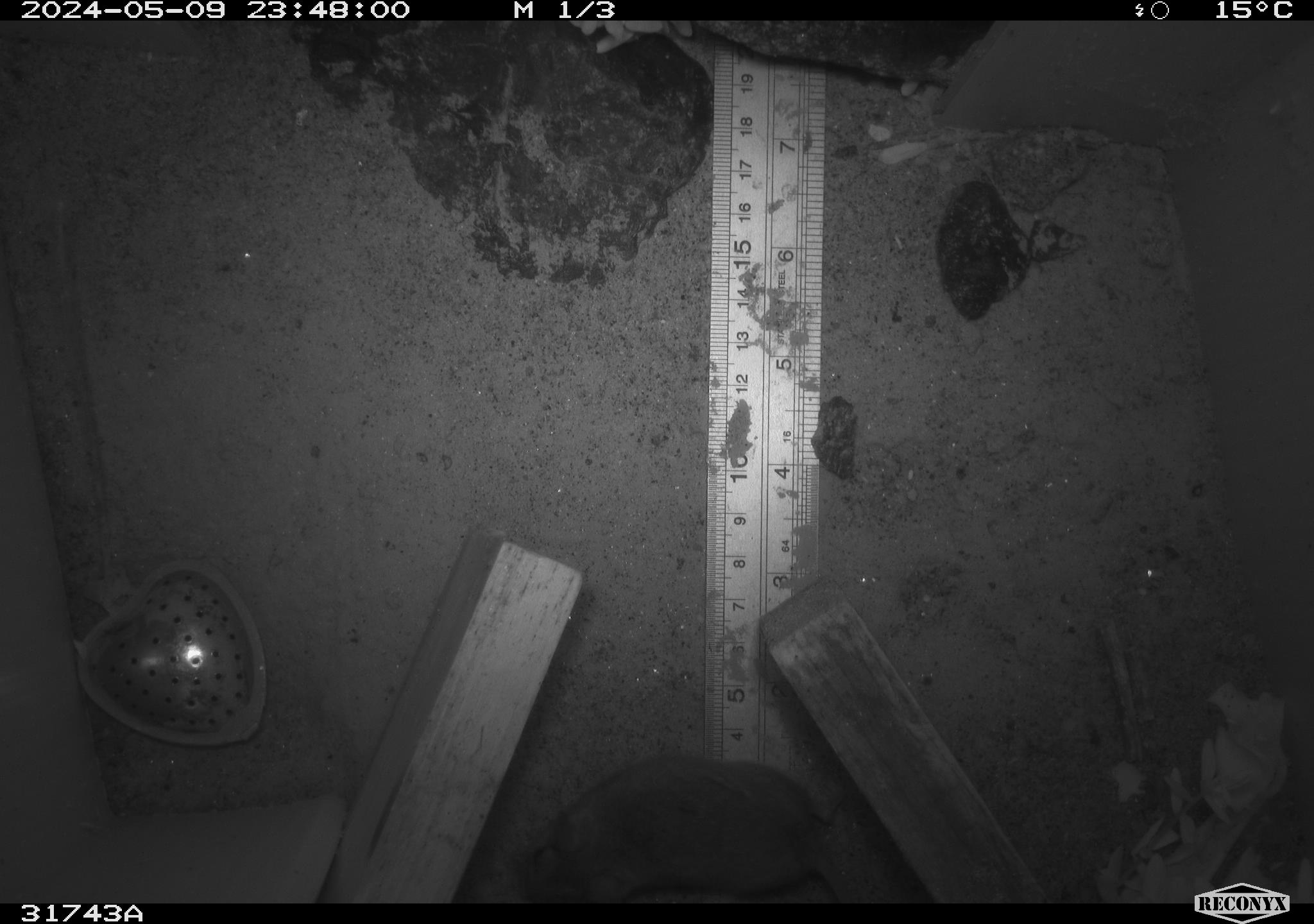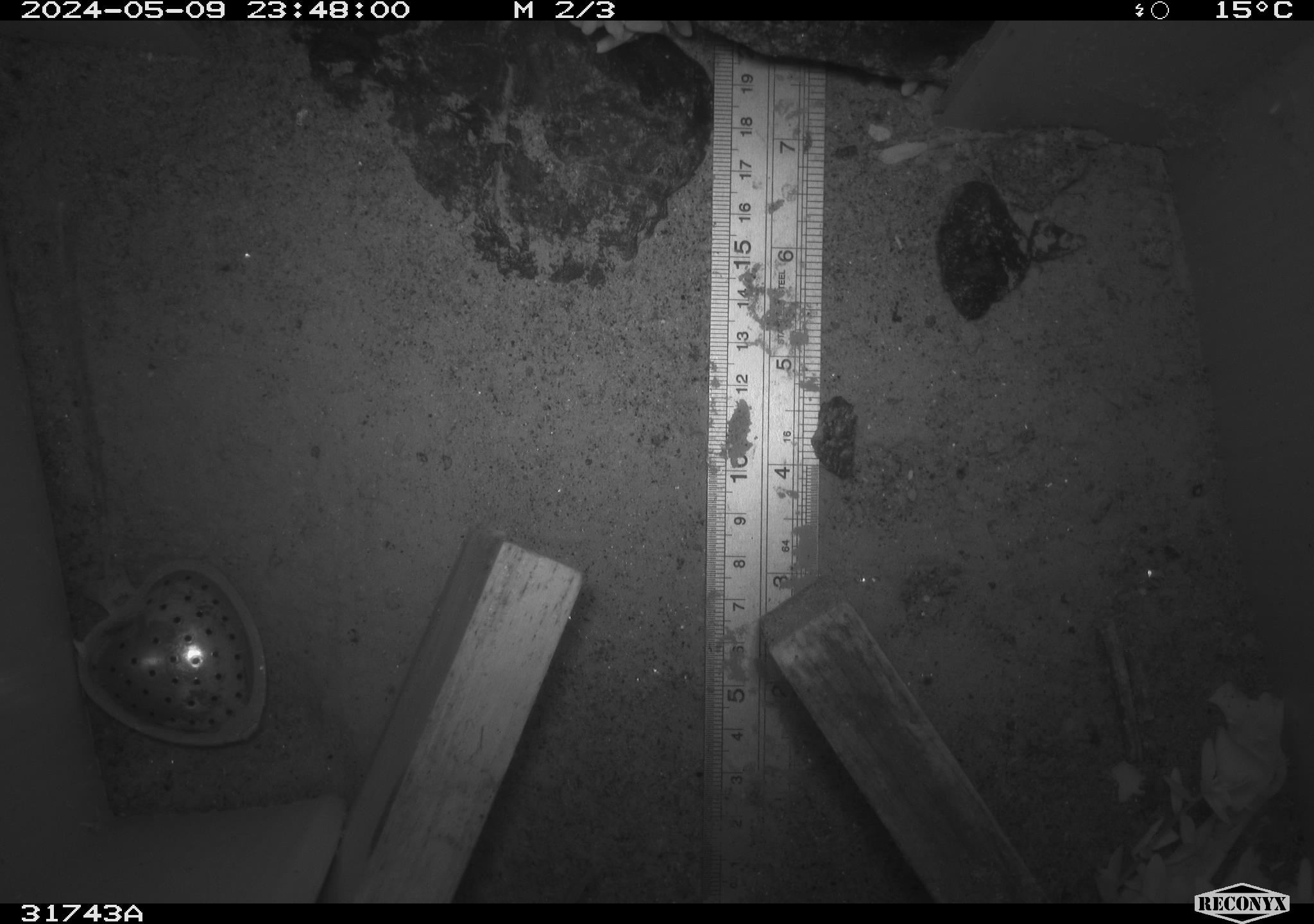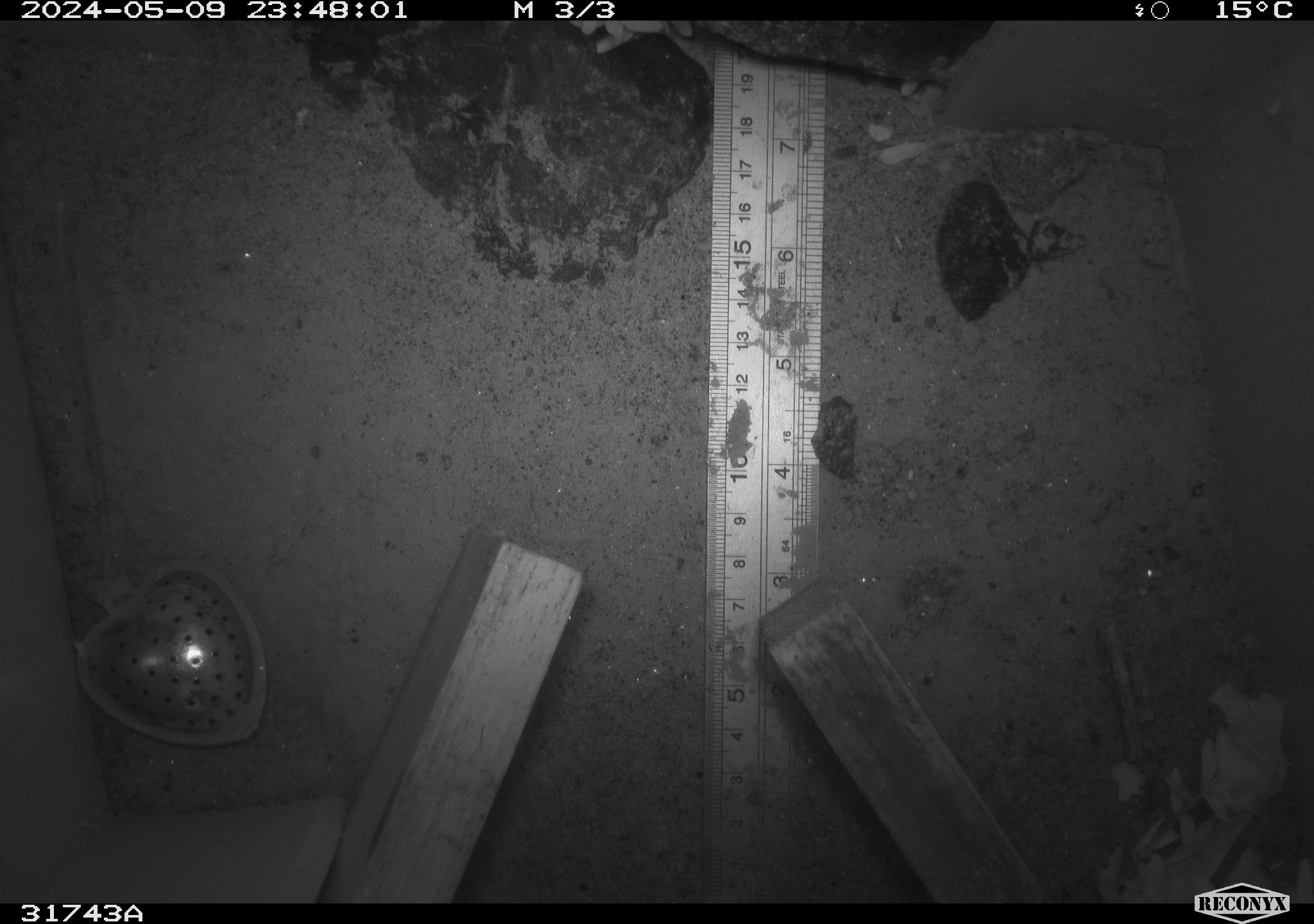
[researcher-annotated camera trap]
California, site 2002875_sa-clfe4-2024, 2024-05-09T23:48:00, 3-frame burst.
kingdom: Animalia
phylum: Chordata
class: Mammalia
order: Rodentia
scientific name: Rodentia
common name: mouse species